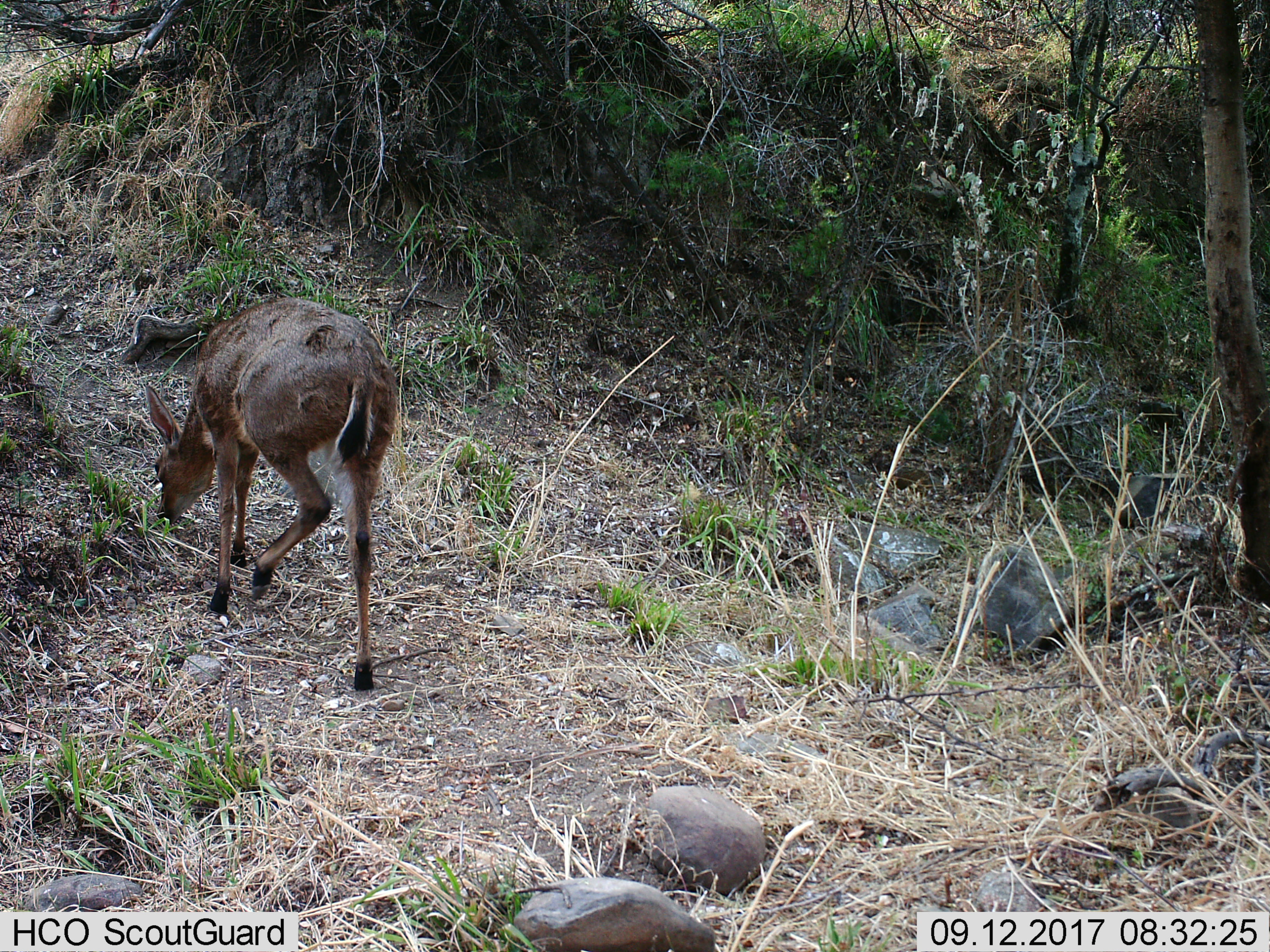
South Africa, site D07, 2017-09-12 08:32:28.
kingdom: Animalia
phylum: Chordata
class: Mammalia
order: Artiodactyla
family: Bovidae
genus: Pelea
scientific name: Pelea capreolus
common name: grey rhebok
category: rhebokgrey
Rhebokgrey (grey rhebok) (Pelea capreolus), count 1. Behavior (volunteer vote fractions): standing 25%, resting 0%, moving 50%, interacting 0%. Young present (vote fraction): 0%. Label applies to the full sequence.